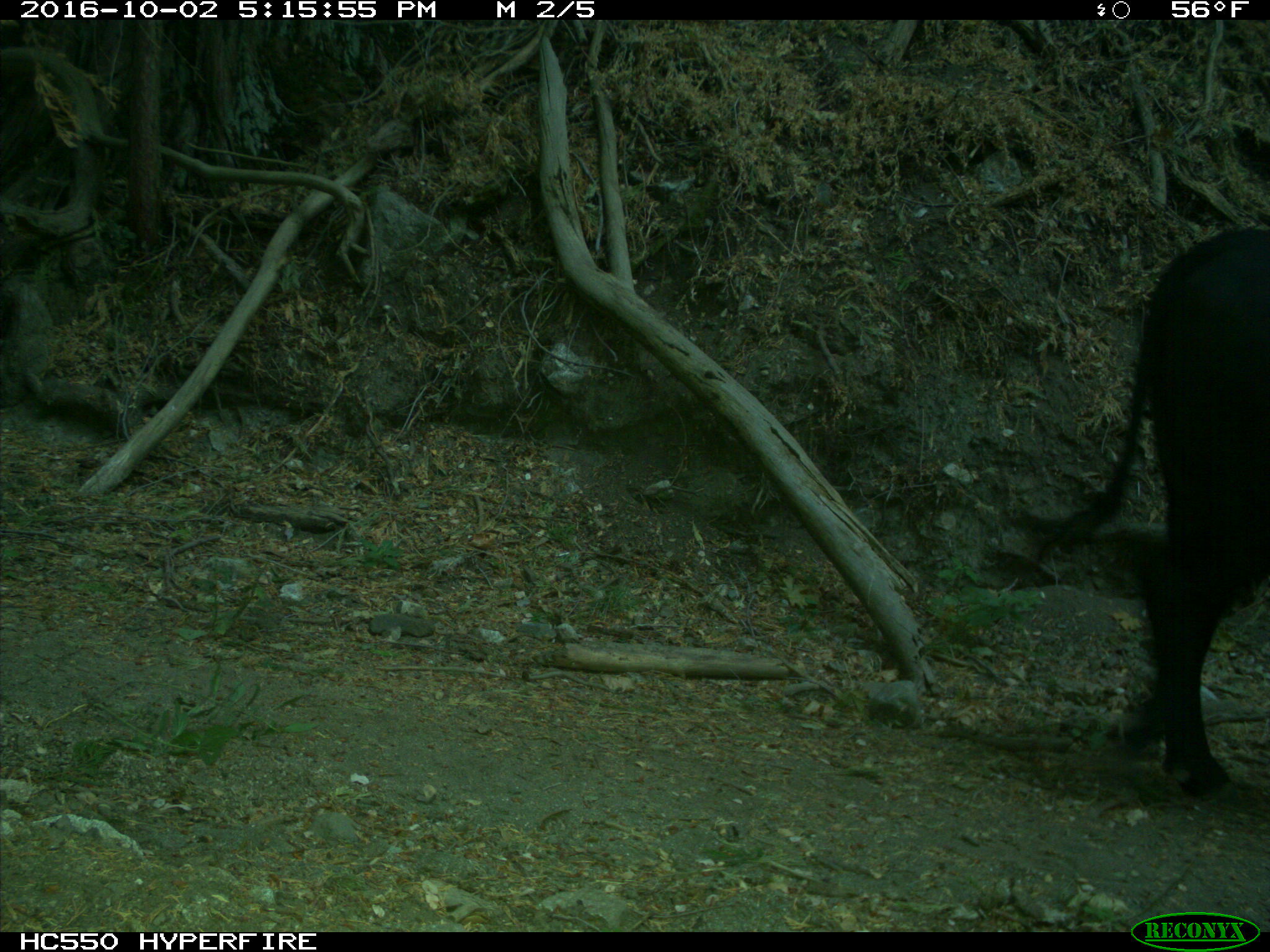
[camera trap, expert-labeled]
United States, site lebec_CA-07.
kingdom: Animalia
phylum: Chordata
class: Mammalia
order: Artiodactyla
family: Bovidae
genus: Bos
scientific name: Bos taurus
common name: domestic cow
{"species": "Bos taurus (domestic cow)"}